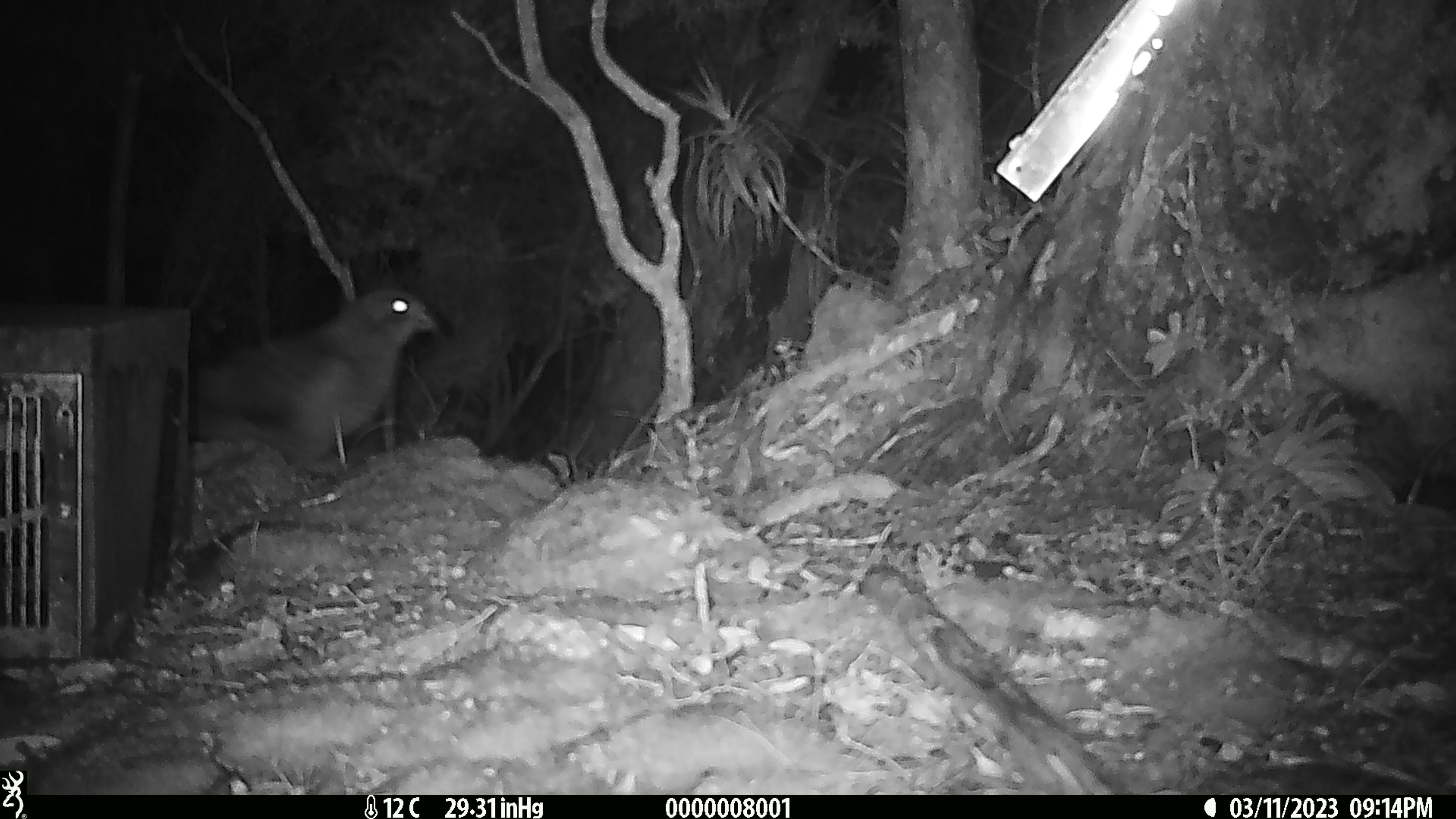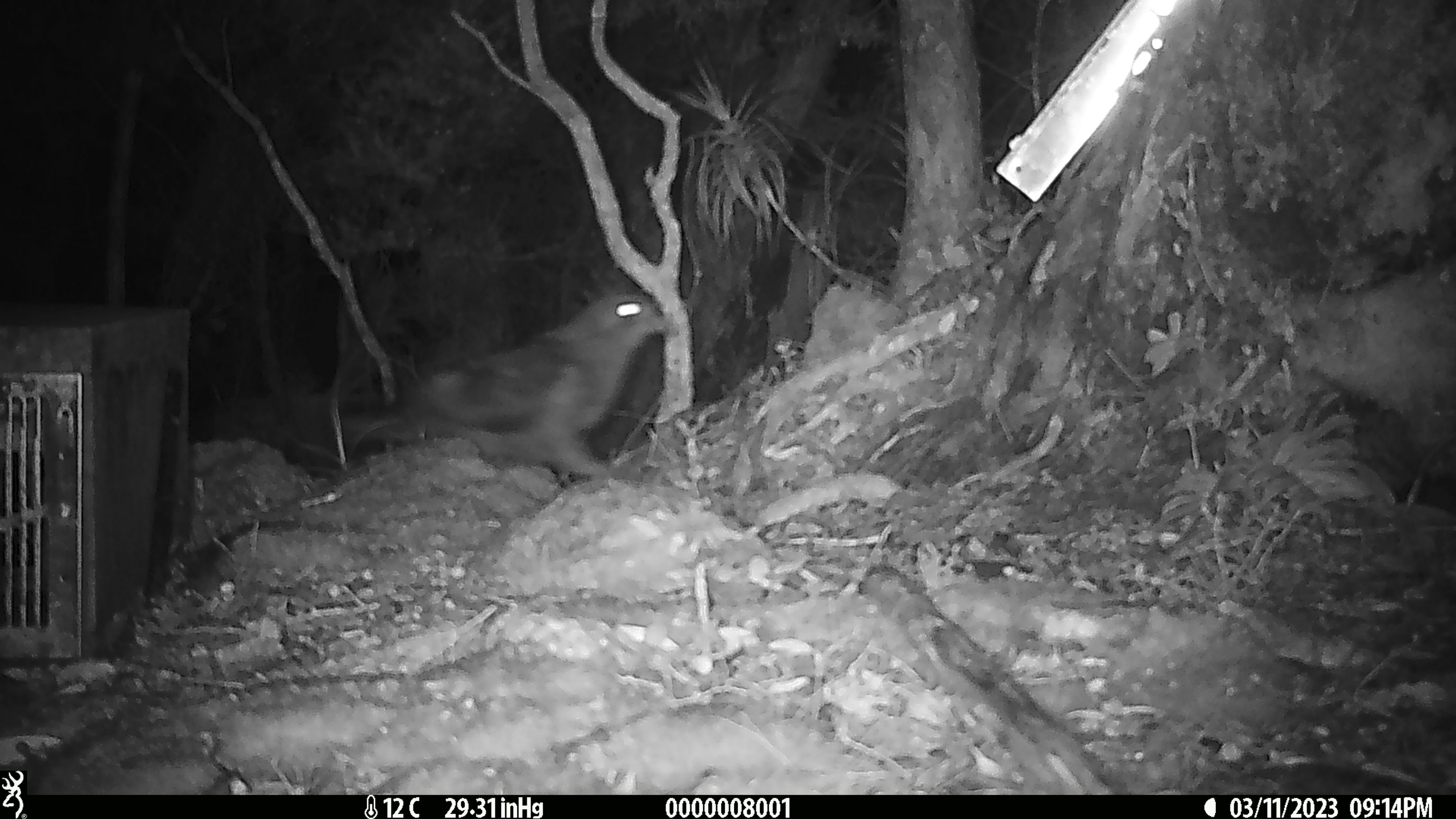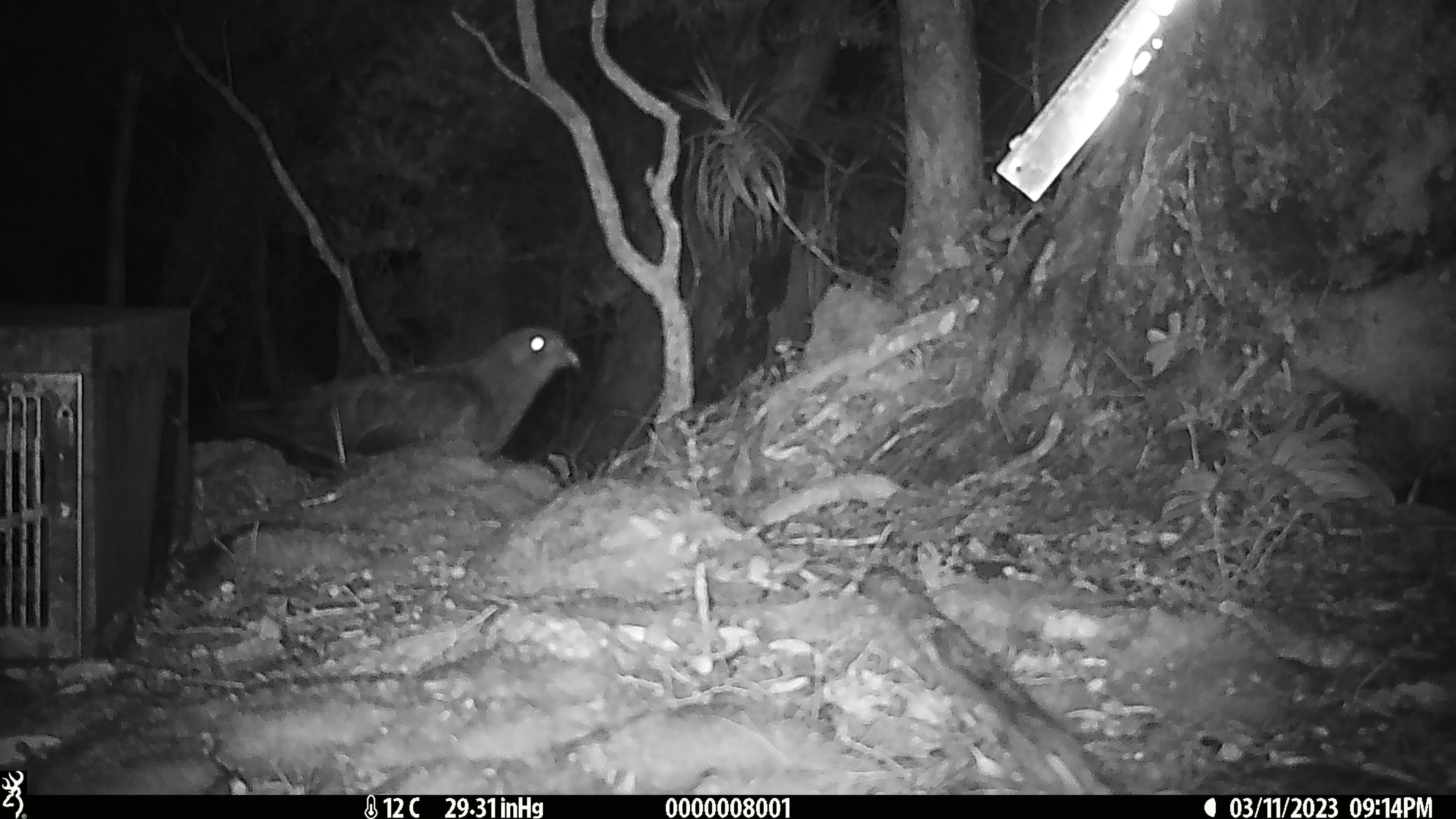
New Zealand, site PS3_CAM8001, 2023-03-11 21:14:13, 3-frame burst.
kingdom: Animalia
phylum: Chordata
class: Aves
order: Psittaciformes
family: Strigopidae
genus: Nestor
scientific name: Nestor notabilis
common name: kea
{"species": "kea (Nestor notabilis)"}